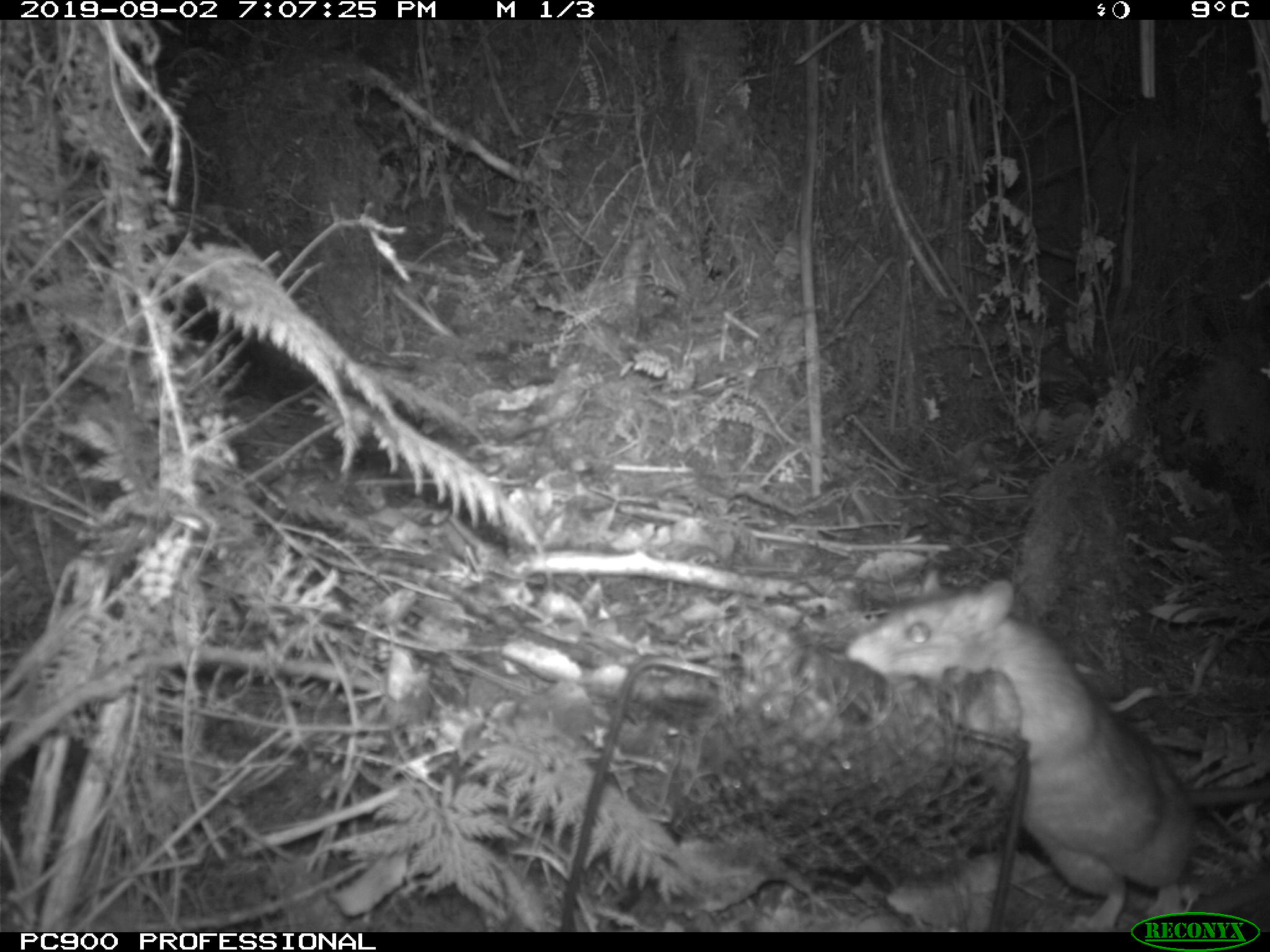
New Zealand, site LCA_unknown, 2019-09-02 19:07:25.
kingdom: Animalia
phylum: Chordata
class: Mammalia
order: Rodentia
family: Muridae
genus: Rattus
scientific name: Rattus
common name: rat